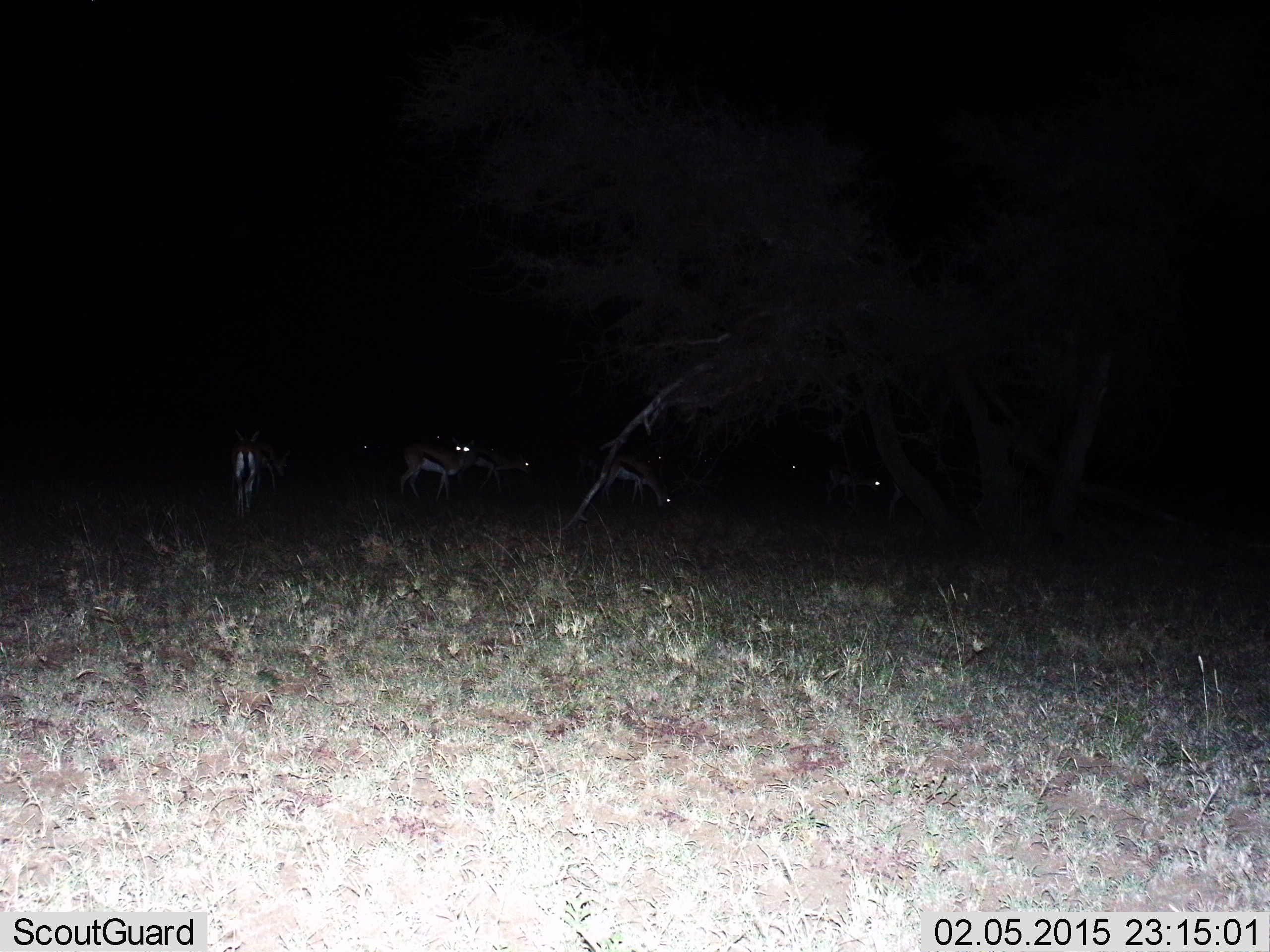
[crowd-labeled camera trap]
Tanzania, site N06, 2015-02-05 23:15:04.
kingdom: Animalia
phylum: Chordata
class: Mammalia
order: Artiodactyla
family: Bovidae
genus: Eudorcas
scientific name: Eudorcas thomsonii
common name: thomson's gazelle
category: gazellethomsons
Gazellethomsons (thomson's gazelle) (Eudorcas thomsonii), count 8. Behavior (volunteer vote fractions): standing 70%, resting 10%, moving 20%, interacting 0%. Young present (vote fraction): 0%. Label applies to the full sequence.